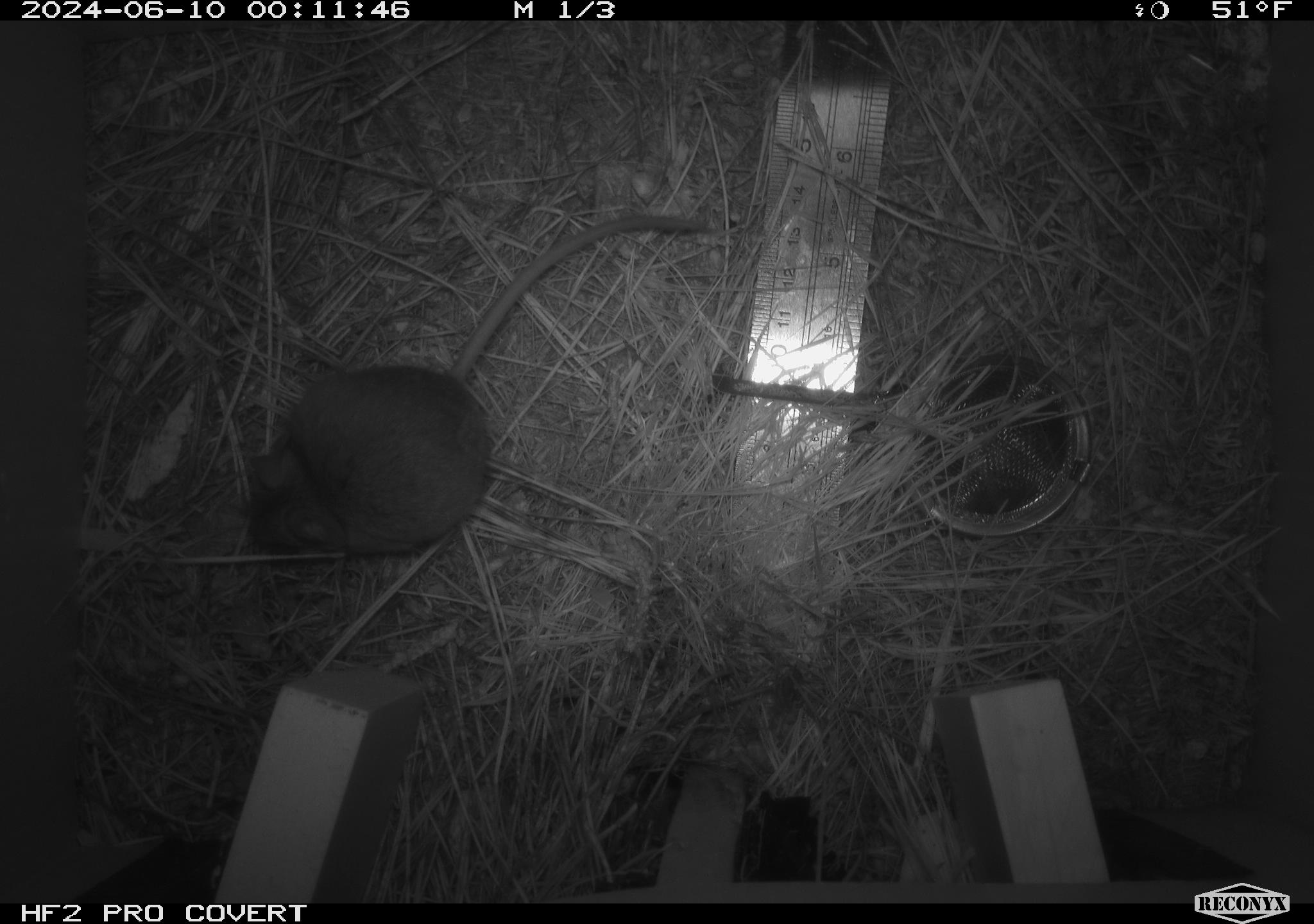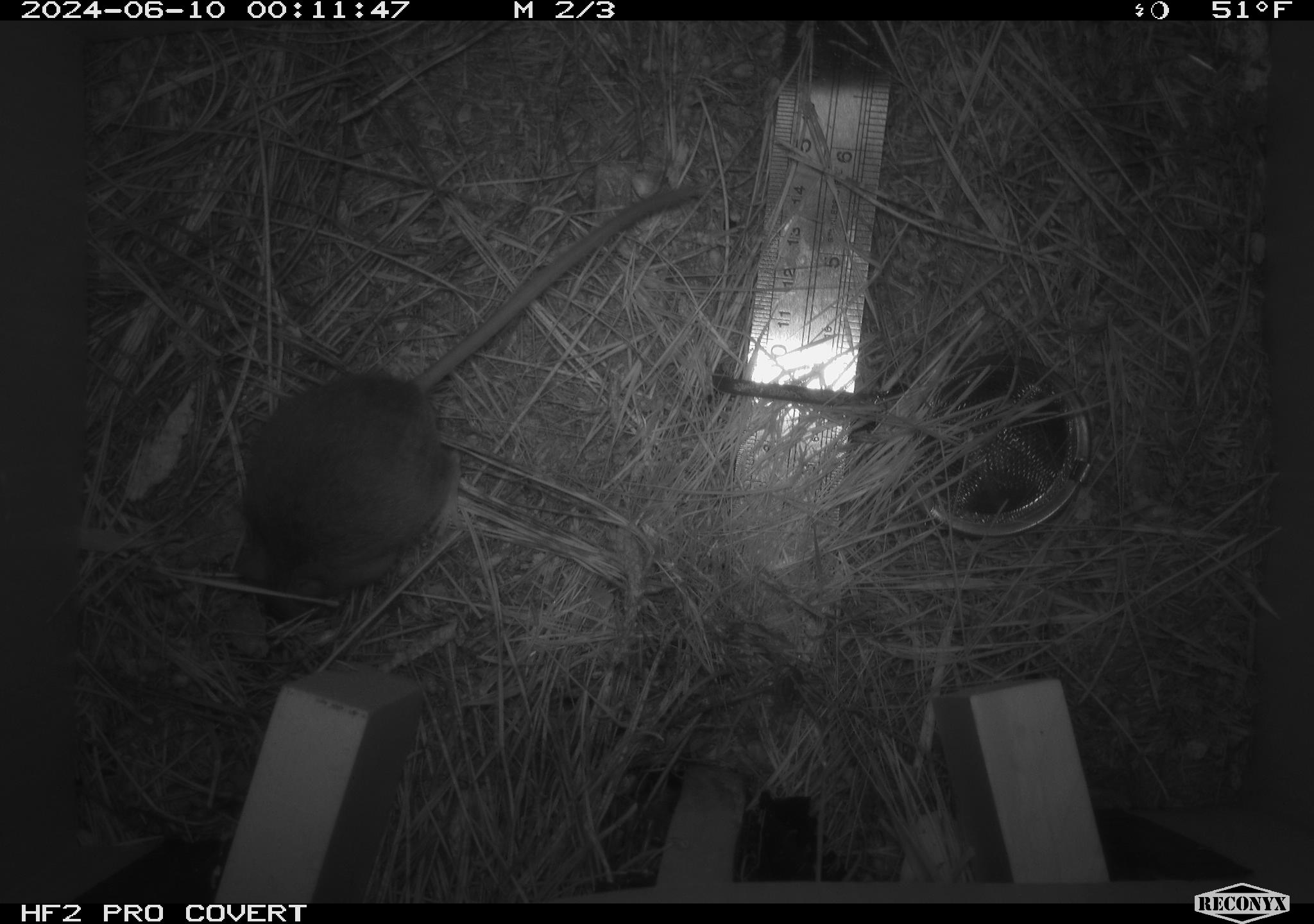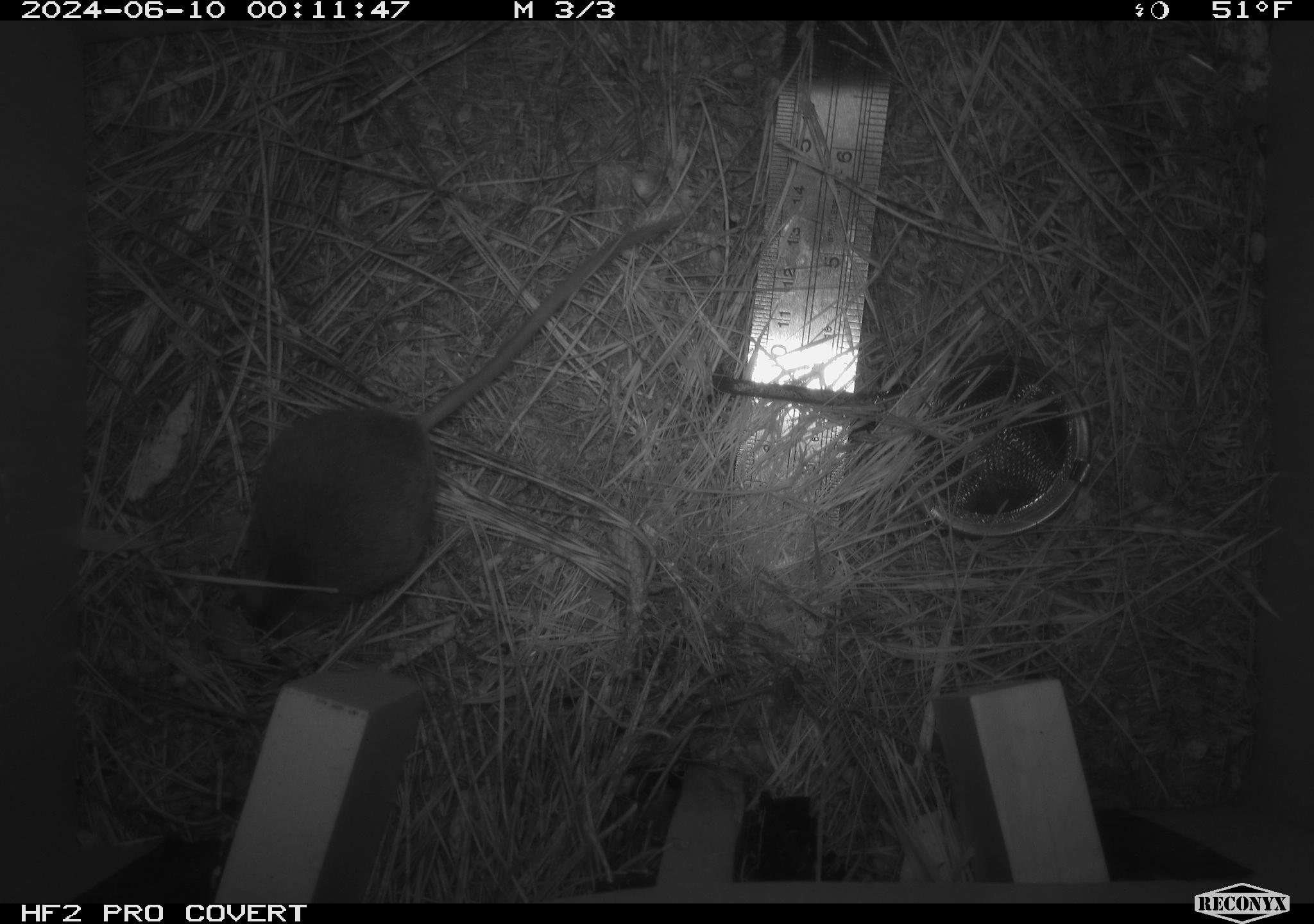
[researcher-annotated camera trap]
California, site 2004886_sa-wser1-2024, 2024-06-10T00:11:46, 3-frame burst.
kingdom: Animalia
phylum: Chordata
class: Mammalia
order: Rodentia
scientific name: Rodentia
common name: mouse species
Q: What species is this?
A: Mouse species (Rodentia).